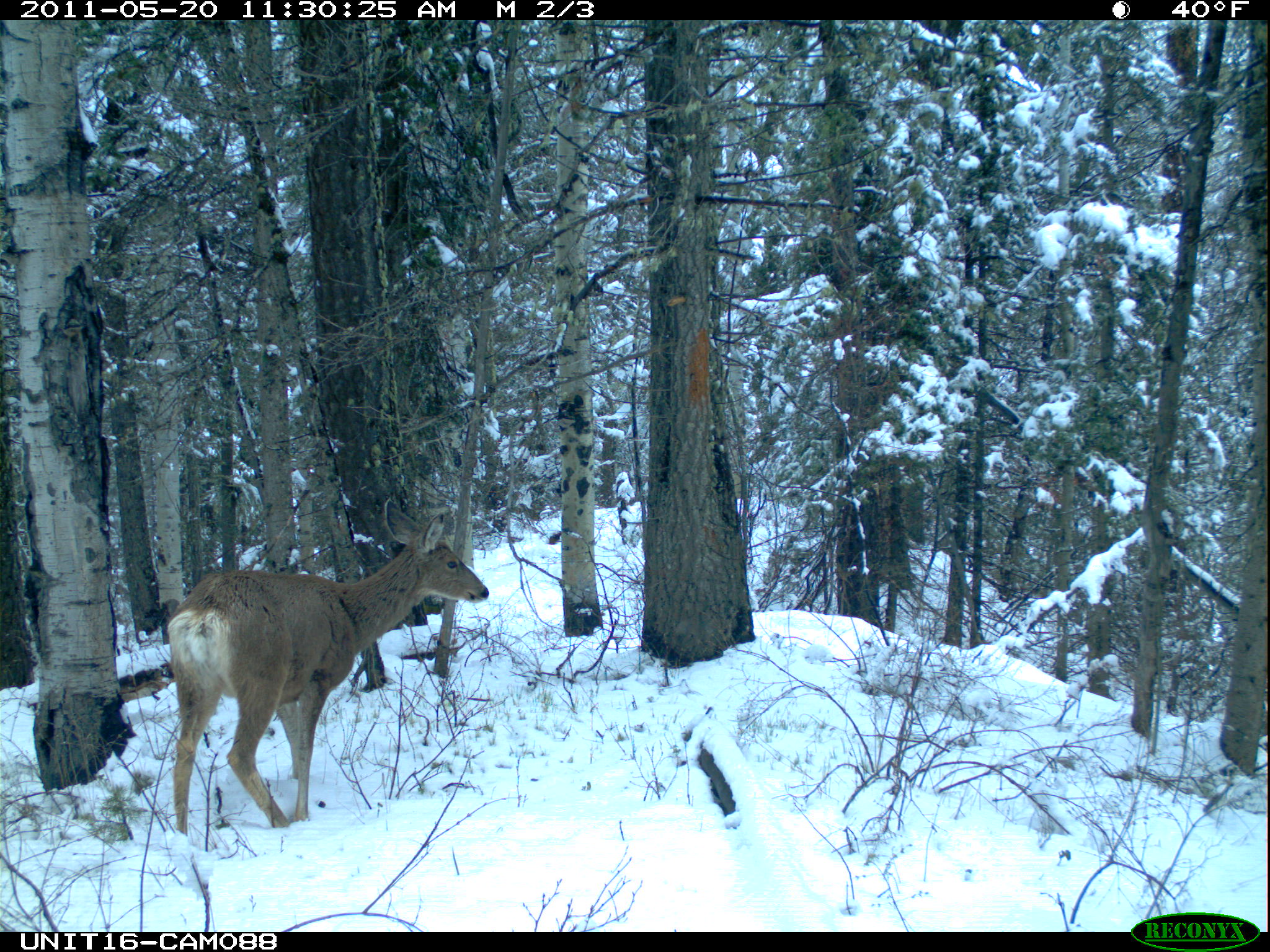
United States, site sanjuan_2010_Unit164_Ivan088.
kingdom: Animalia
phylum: Chordata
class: Mammalia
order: Artiodactyla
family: Cervidae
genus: Odocoileus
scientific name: Odocoileus hemionus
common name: mule deer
Odocoileus hemionus (mule deer).